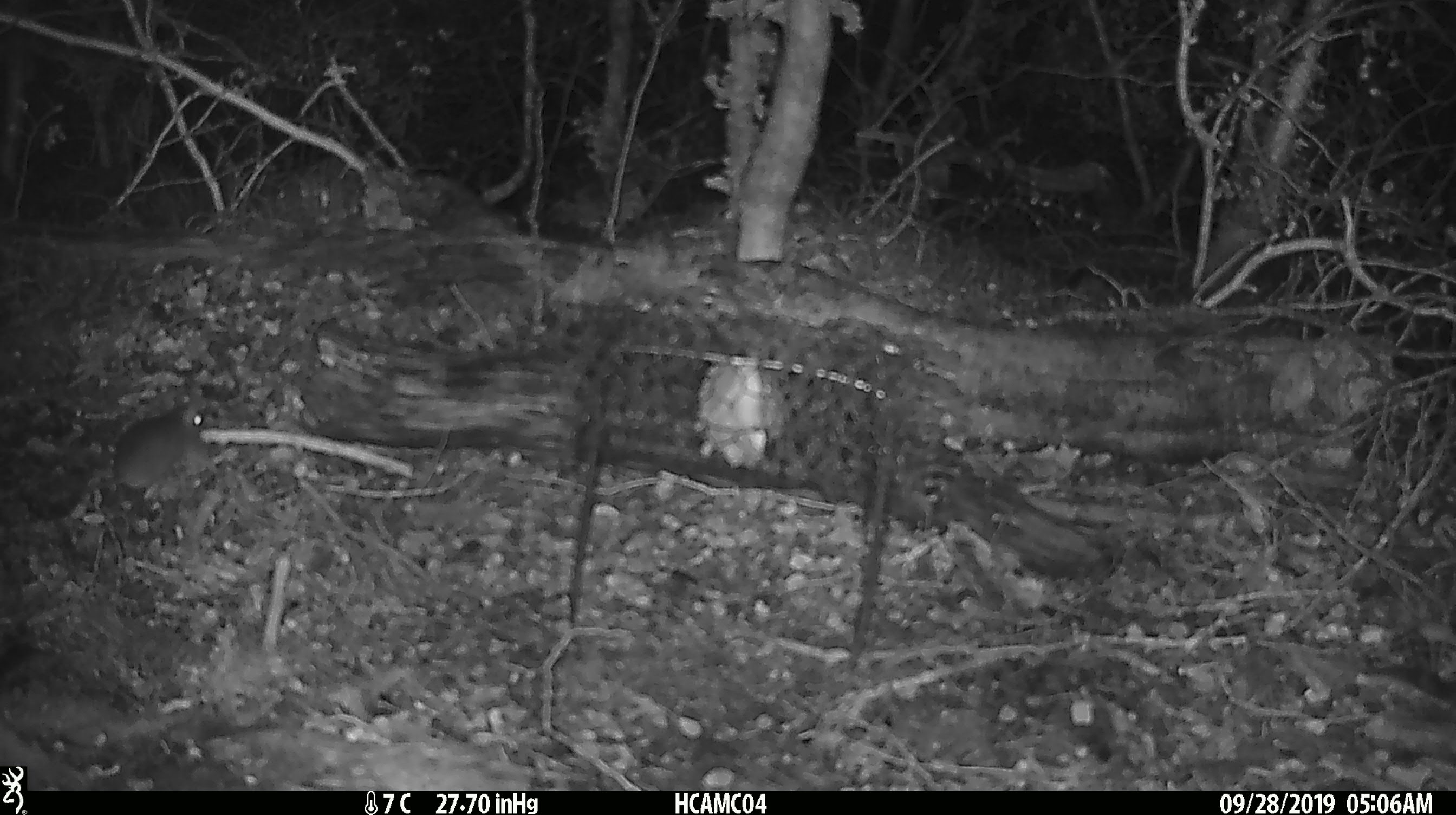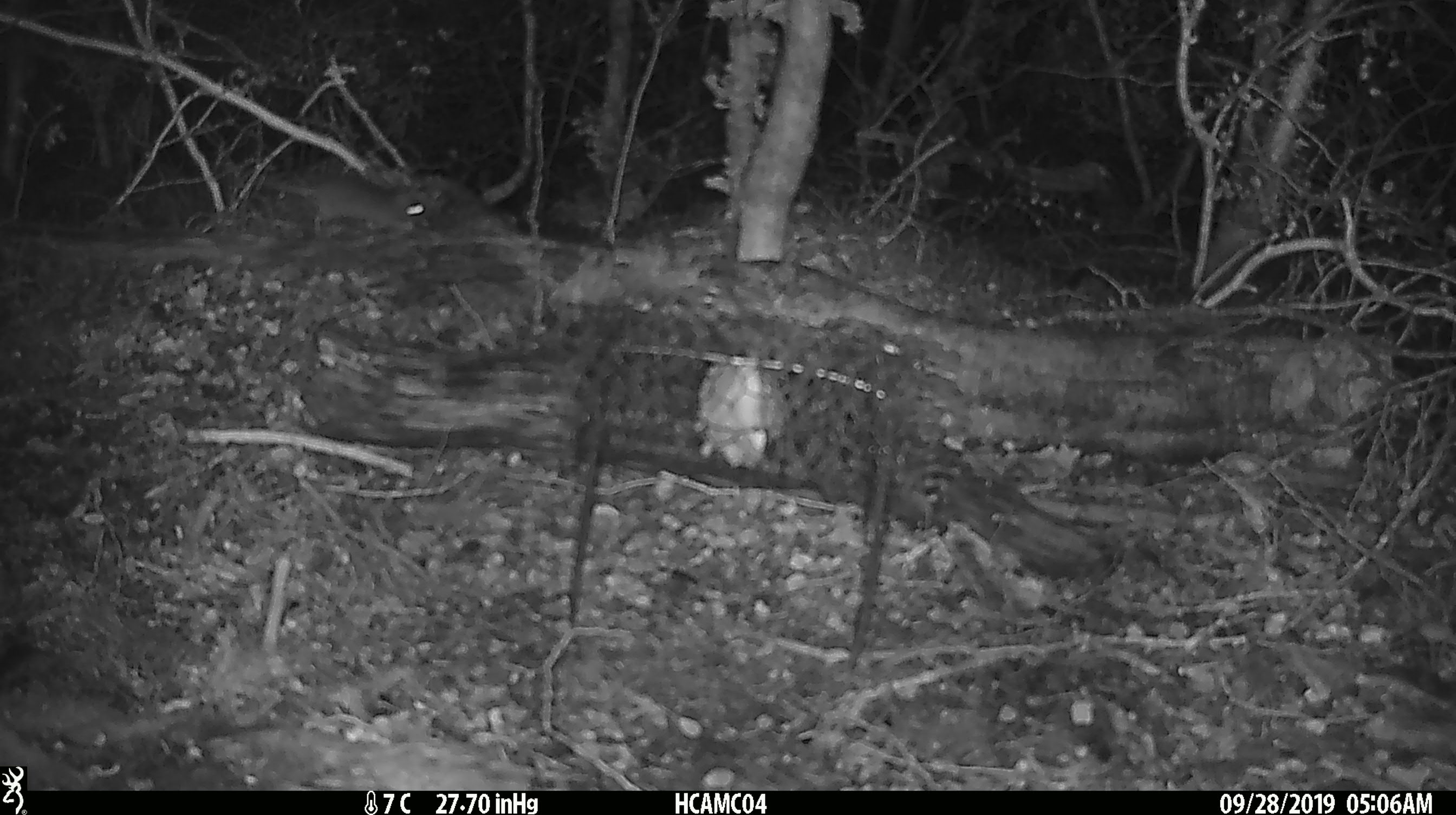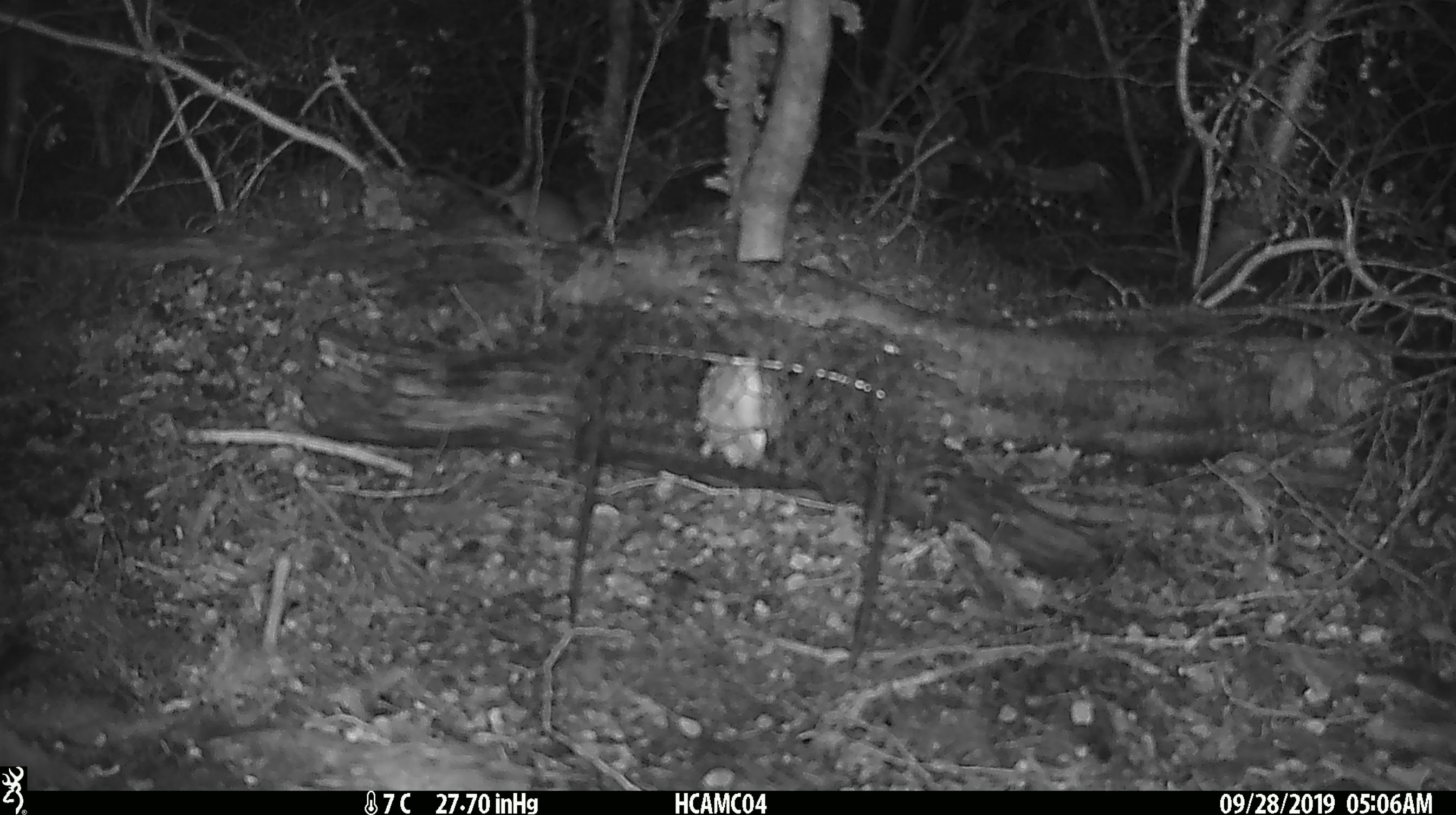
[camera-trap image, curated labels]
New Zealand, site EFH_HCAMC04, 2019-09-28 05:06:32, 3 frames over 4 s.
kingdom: Animalia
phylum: Chordata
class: Mammalia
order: Rodentia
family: Muridae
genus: Mus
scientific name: Mus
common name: mouse